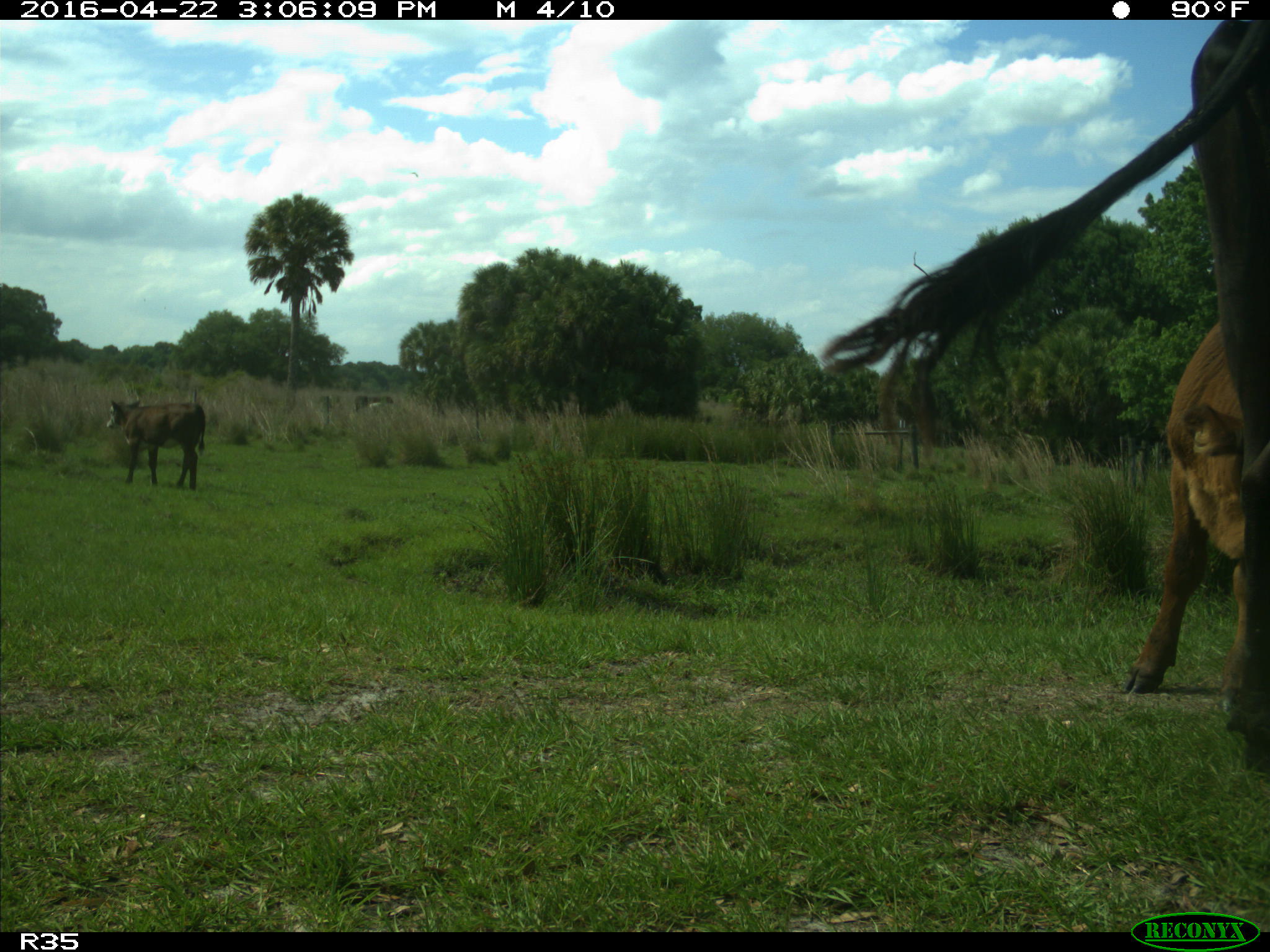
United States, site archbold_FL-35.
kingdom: Animalia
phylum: Chordata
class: Mammalia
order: Artiodactyla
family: Bovidae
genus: Bos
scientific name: Bos taurus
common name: domestic cow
Bos taurus (domestic cow).